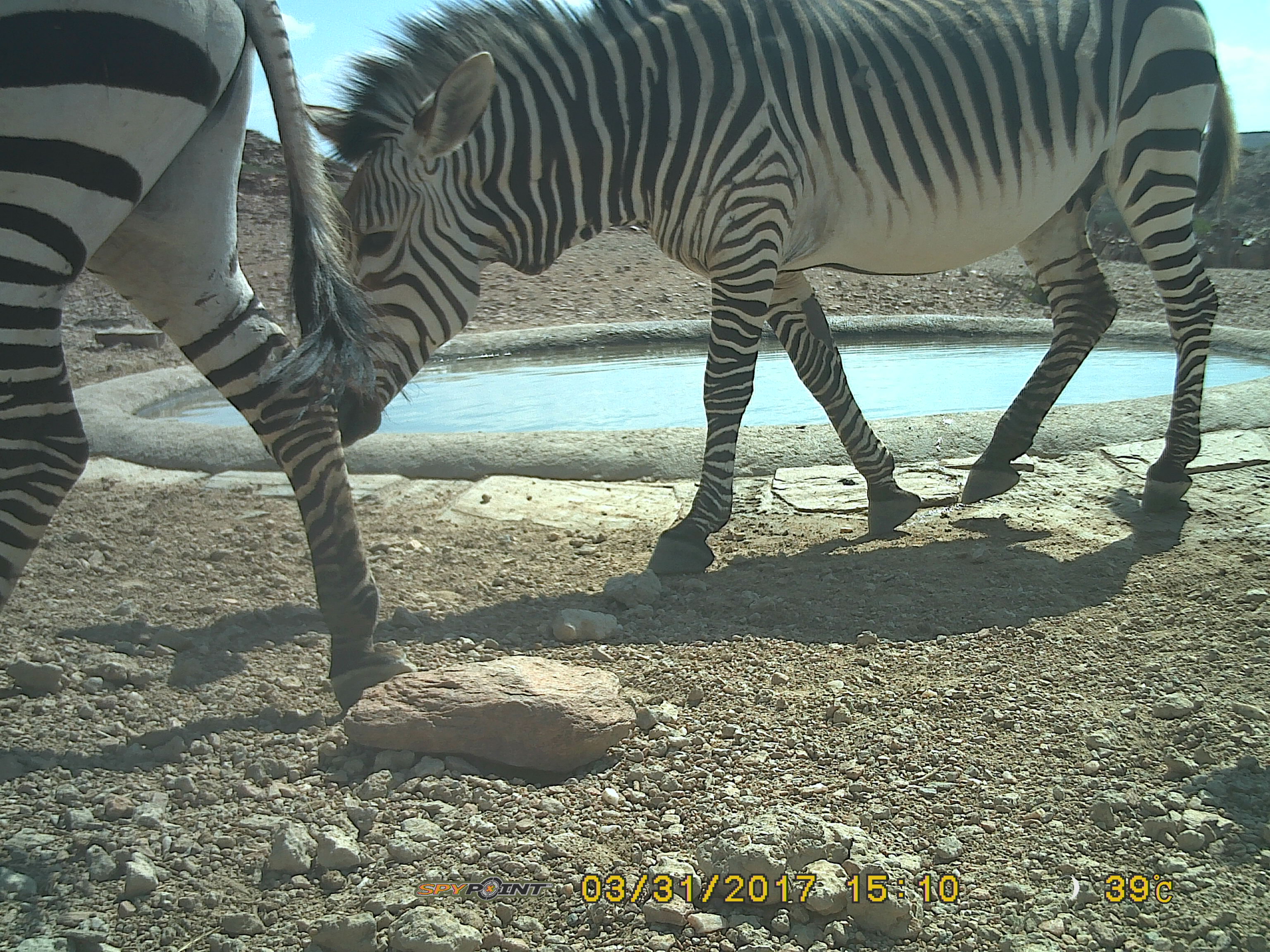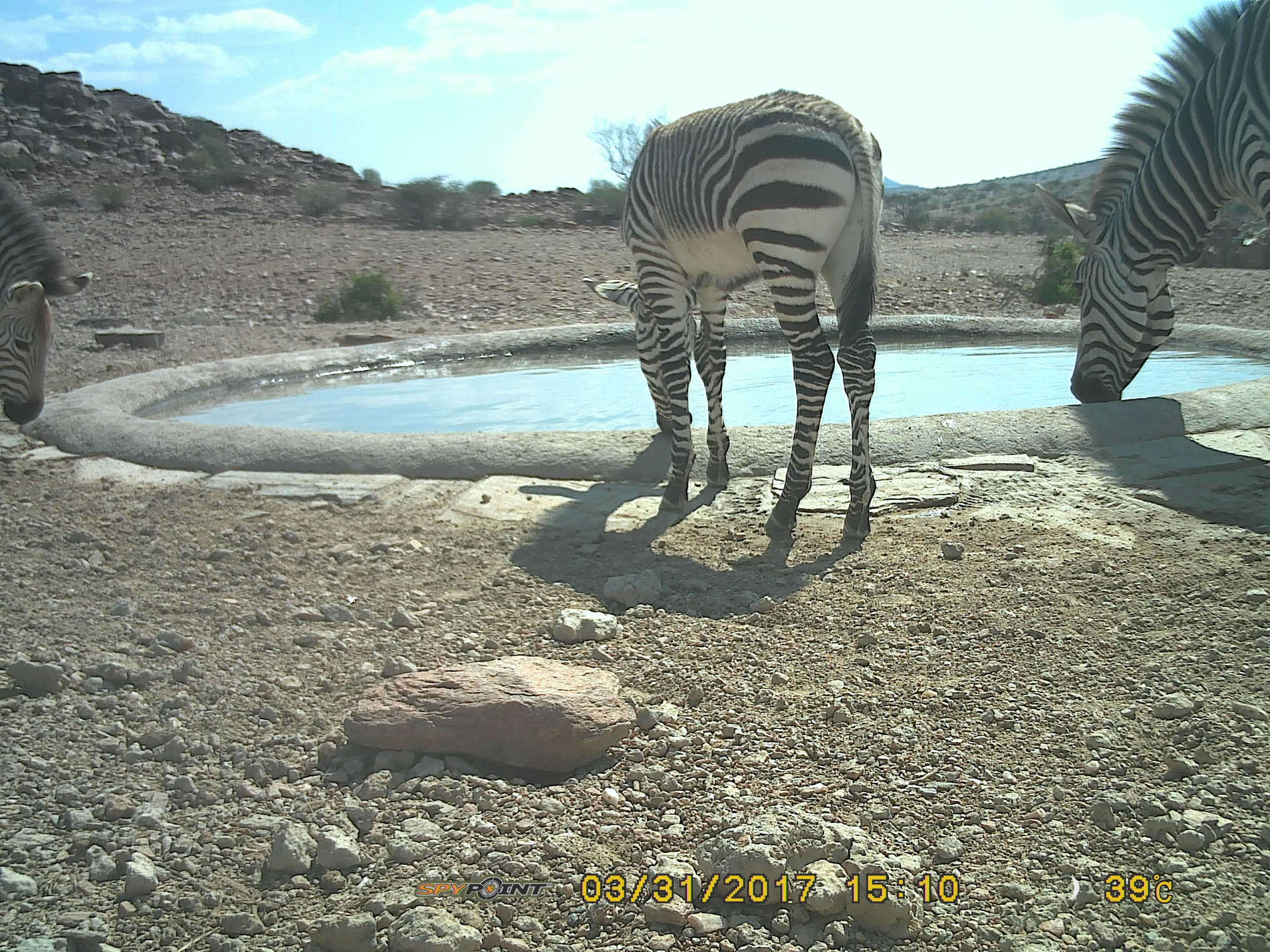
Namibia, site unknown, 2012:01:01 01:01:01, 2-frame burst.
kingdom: Animalia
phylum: Chordata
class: Mammalia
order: Perissodactyla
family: Equidae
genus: Equus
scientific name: Equus zebra hartmannae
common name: hartmann's mountain zebra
Equus zebra hartmannae (hartmann's mountain zebra).